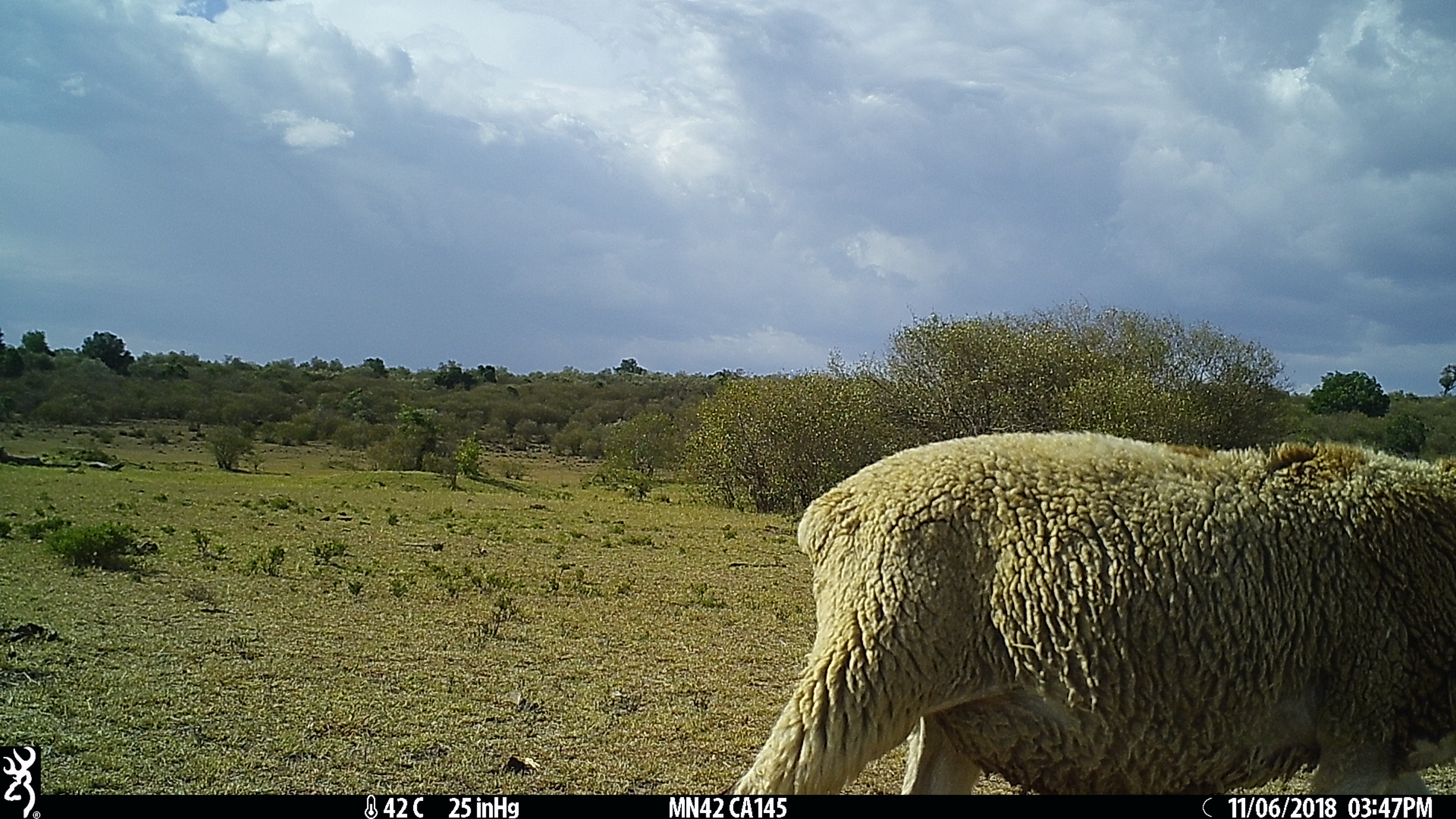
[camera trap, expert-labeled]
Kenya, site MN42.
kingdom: Animalia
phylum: Chordata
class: Mammalia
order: Artiodactyla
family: Bovidae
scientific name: Bovidae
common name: sheep or goat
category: shoat